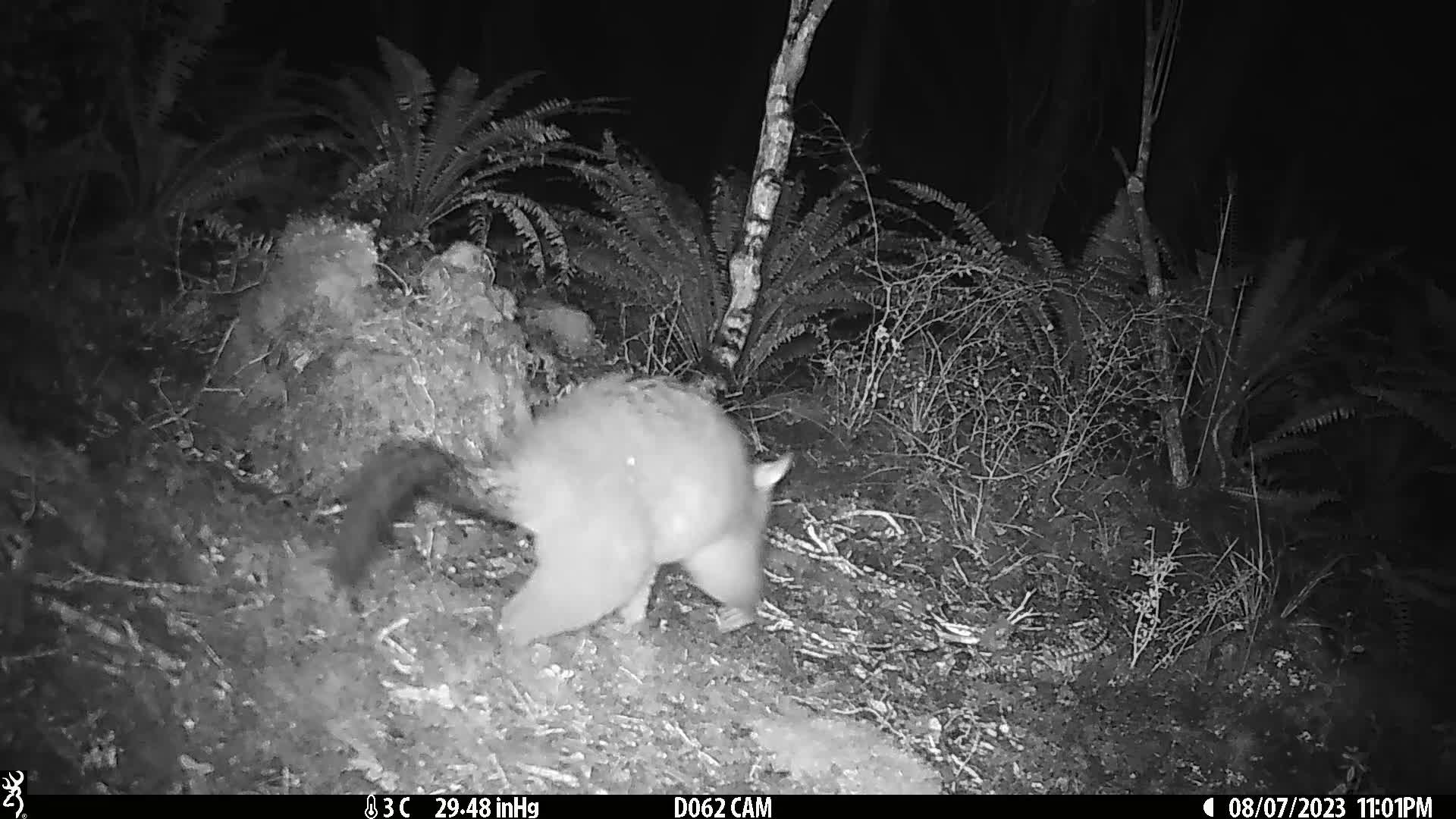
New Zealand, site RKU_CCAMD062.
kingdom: Animalia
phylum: Chordata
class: Mammalia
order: Diprotodontia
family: Phalangeridae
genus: Trichosurus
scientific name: Trichosurus vulpecula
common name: common brushtail possum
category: possum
Possum (common brushtail possum) (Trichosurus vulpecula).